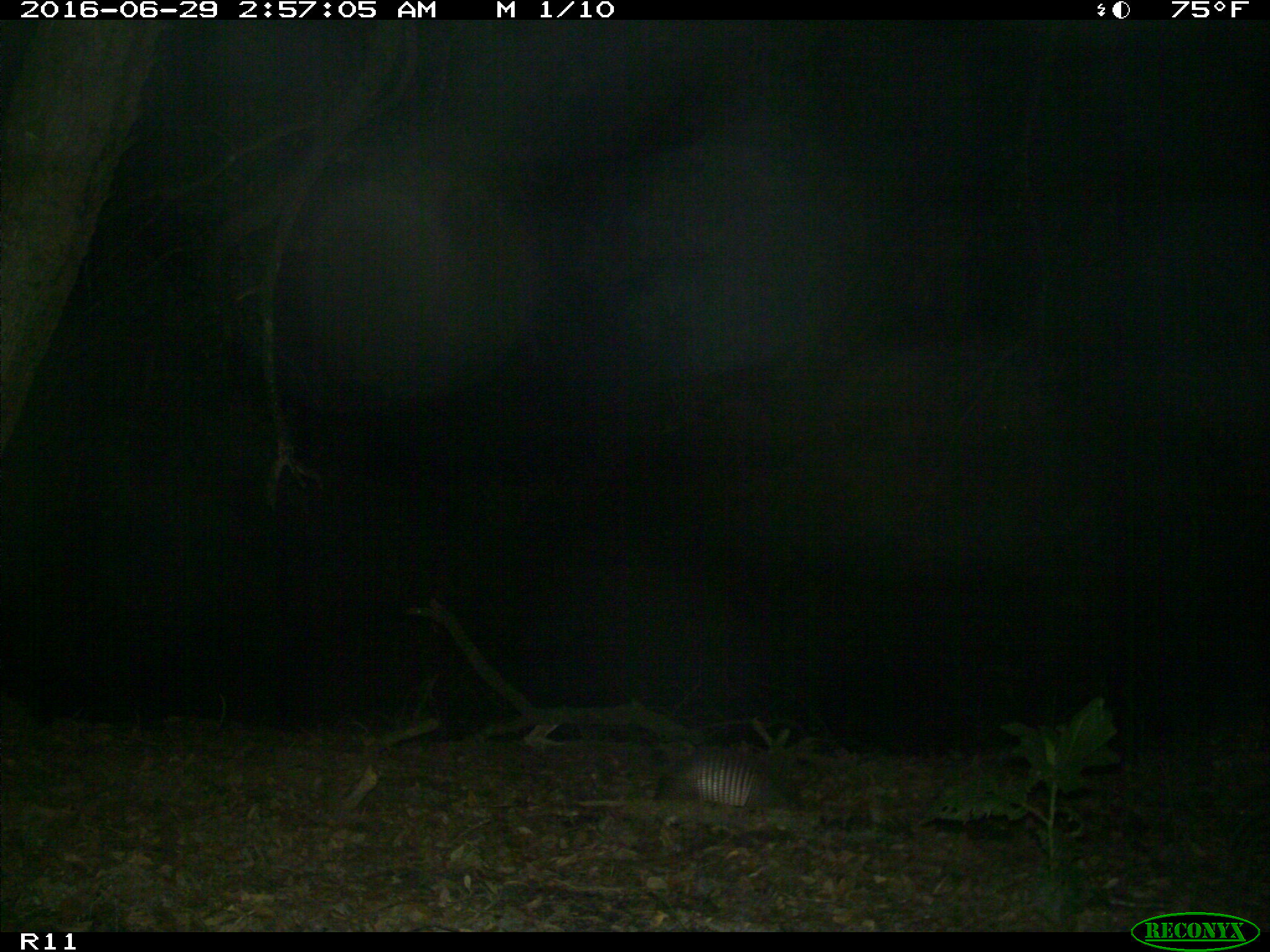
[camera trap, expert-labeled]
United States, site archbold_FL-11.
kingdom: Animalia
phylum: Chordata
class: Mammalia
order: Cingulata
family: Dasypodidae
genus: Dasypus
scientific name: Dasypus novemcinctus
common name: nine-banded armadillo